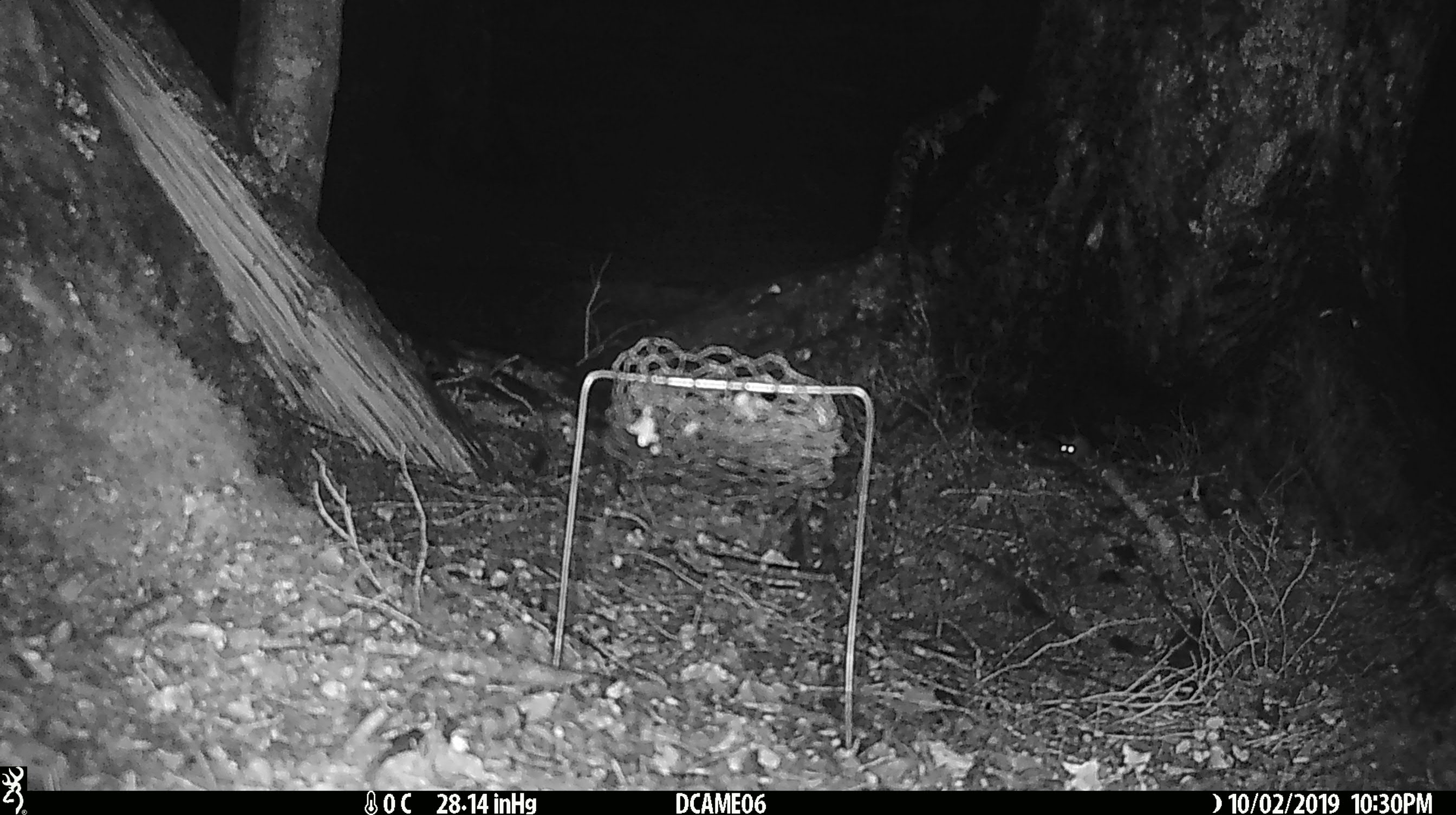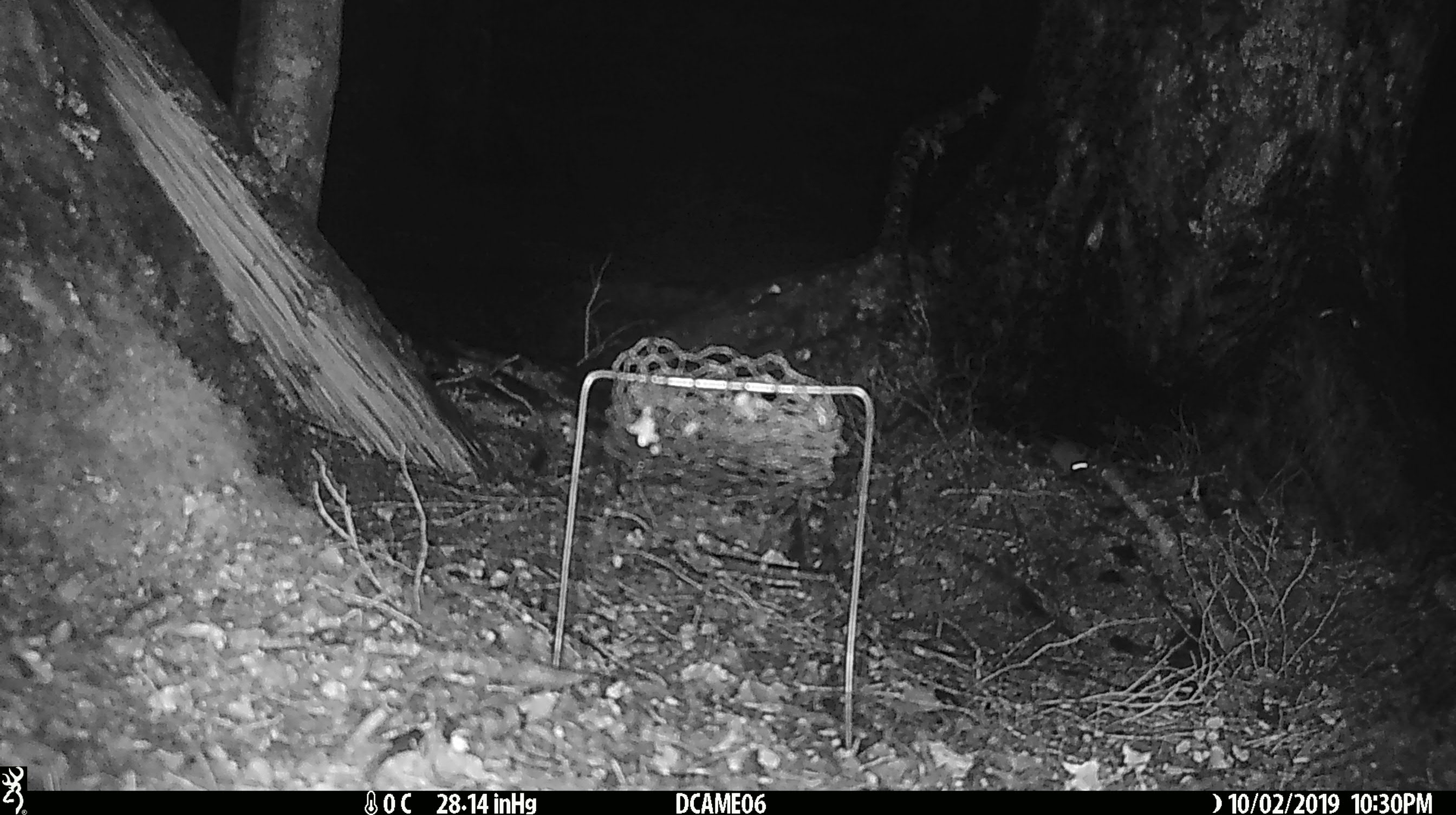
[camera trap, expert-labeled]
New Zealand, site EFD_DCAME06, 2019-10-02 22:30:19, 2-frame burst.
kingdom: Animalia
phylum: Chordata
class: Mammalia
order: Rodentia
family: Muridae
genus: Mus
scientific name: Mus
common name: mouse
Mouse (Mus).